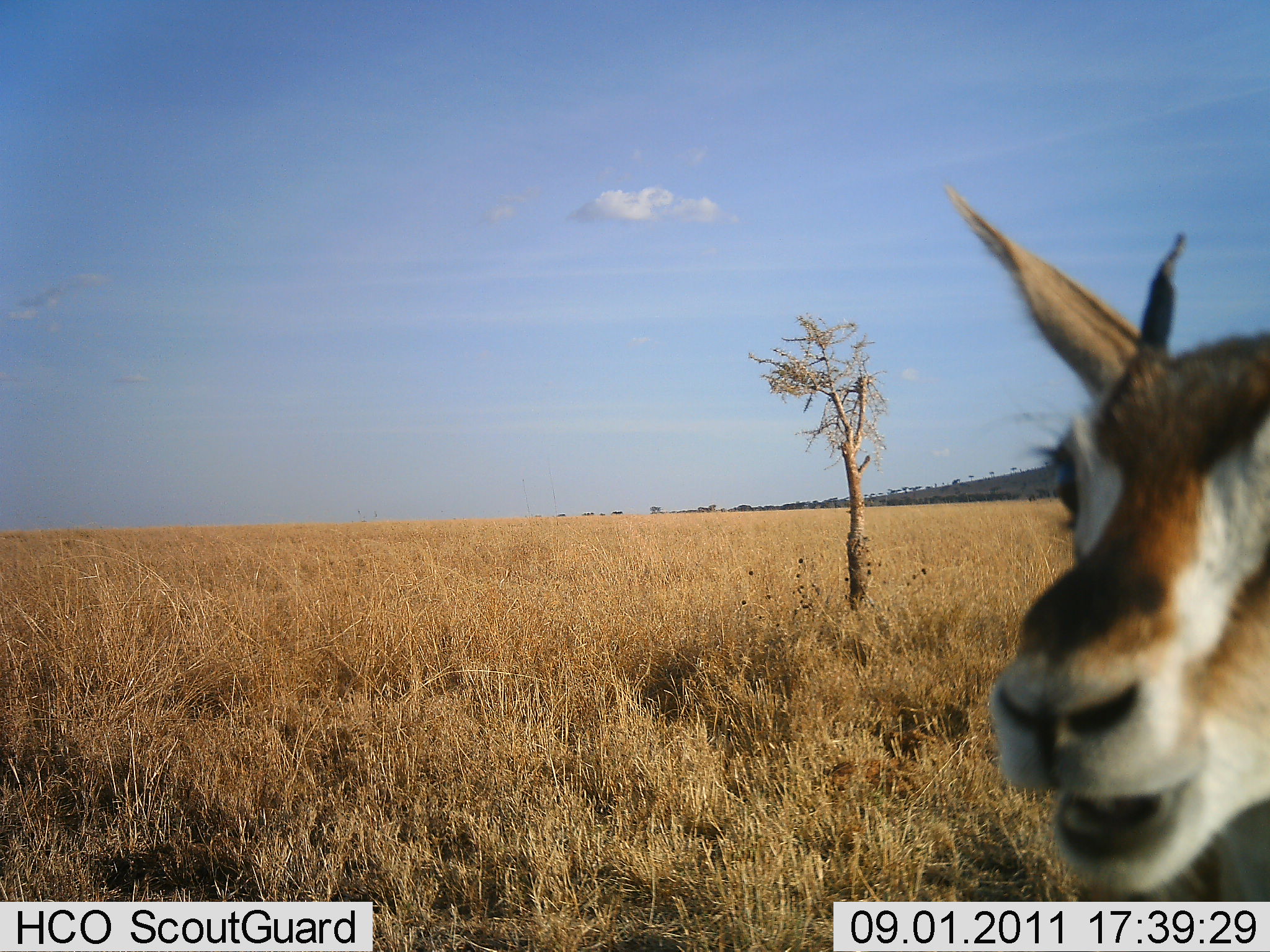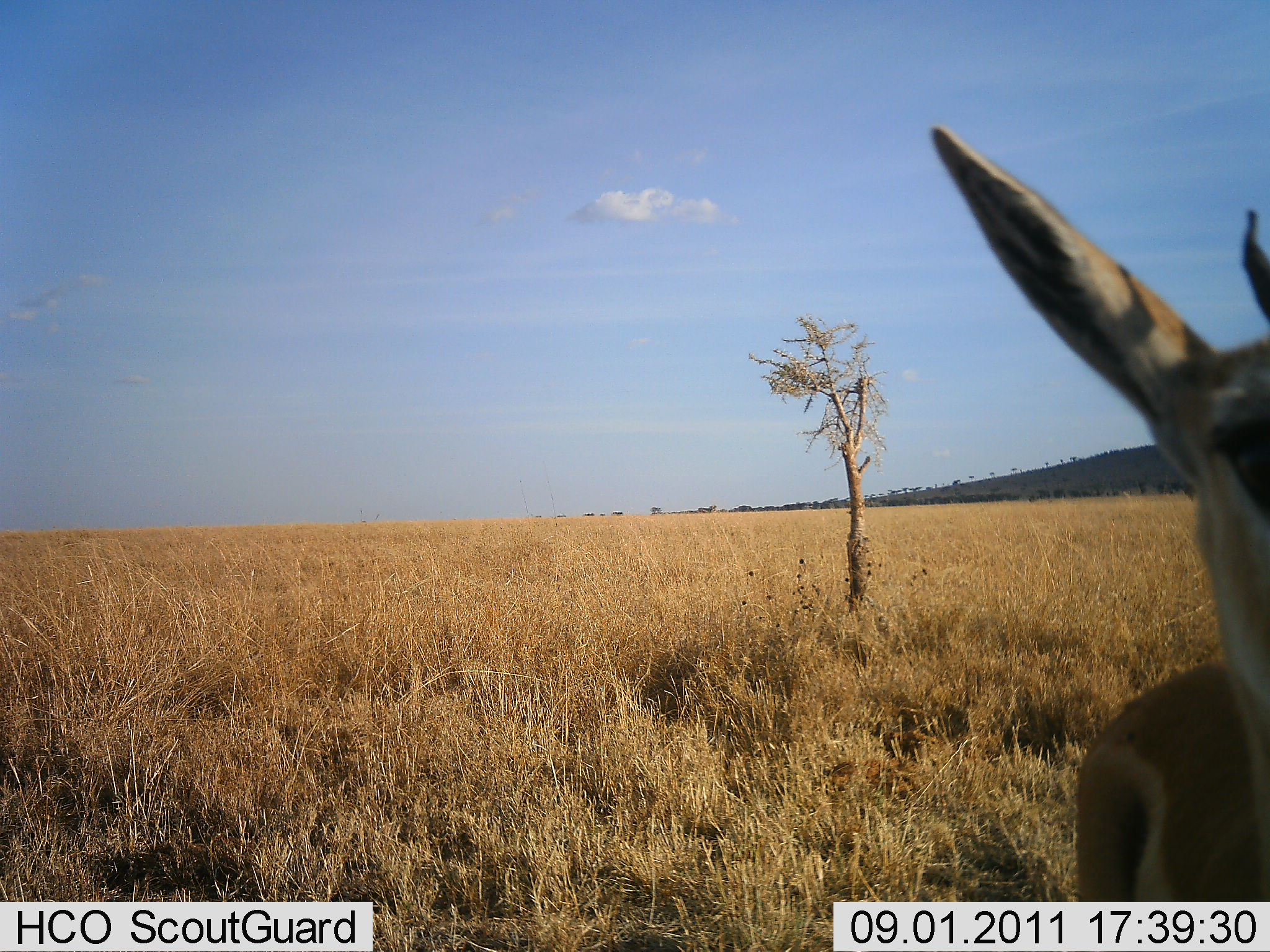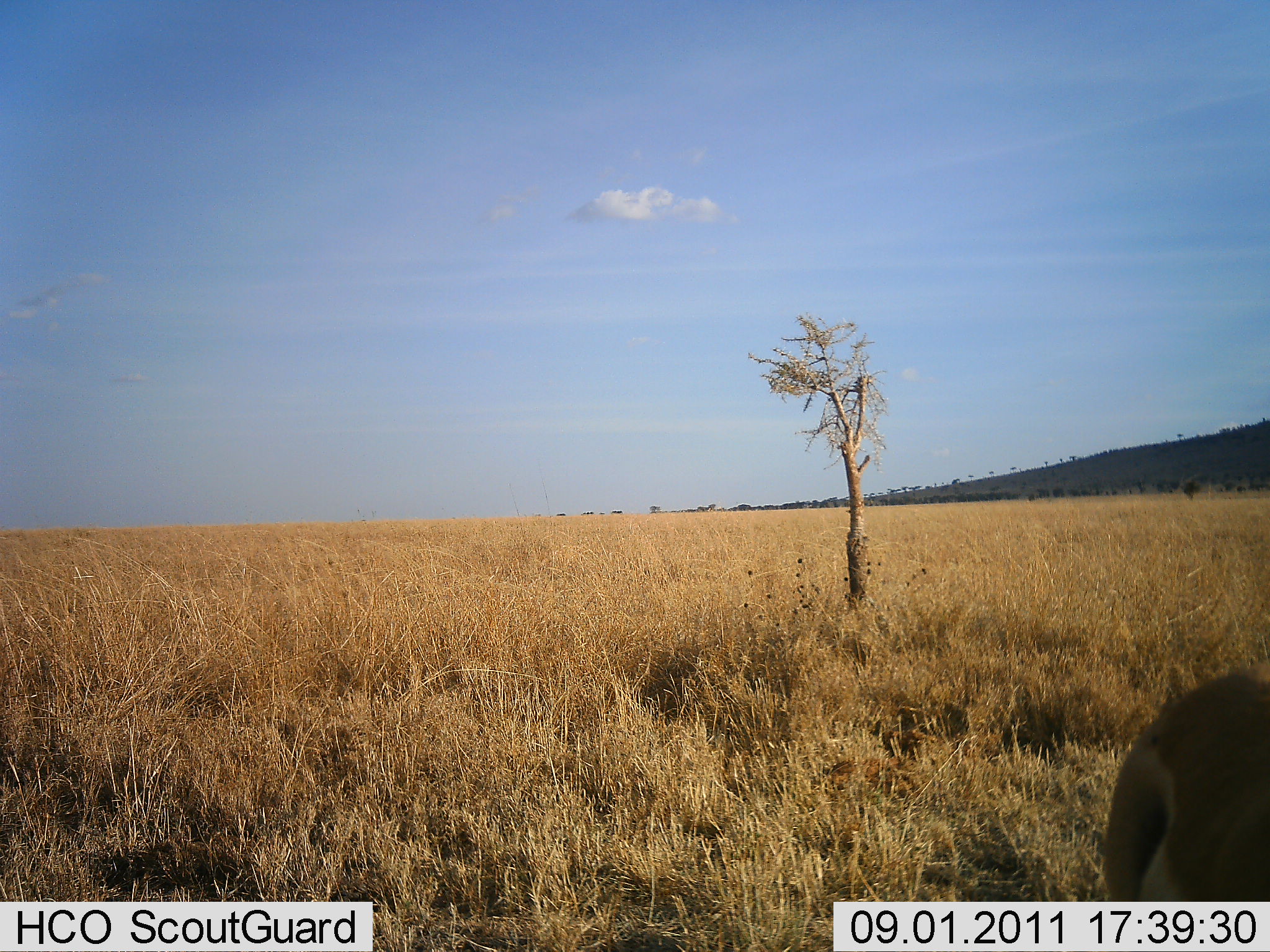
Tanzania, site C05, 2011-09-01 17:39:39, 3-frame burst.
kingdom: Animalia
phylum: Chordata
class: Mammalia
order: Artiodactyla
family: Bovidae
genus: Eudorcas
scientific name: Eudorcas thomsonii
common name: thomson's gazelle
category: gazellethomsons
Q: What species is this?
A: Gazellethomsons (thomson's gazelle) (Eudorcas thomsonii).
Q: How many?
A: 1.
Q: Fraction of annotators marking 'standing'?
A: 78%.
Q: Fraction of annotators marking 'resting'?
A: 0%.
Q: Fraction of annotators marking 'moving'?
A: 22%.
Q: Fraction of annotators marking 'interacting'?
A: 0%.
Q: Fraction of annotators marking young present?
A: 0%.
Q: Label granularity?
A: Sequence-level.